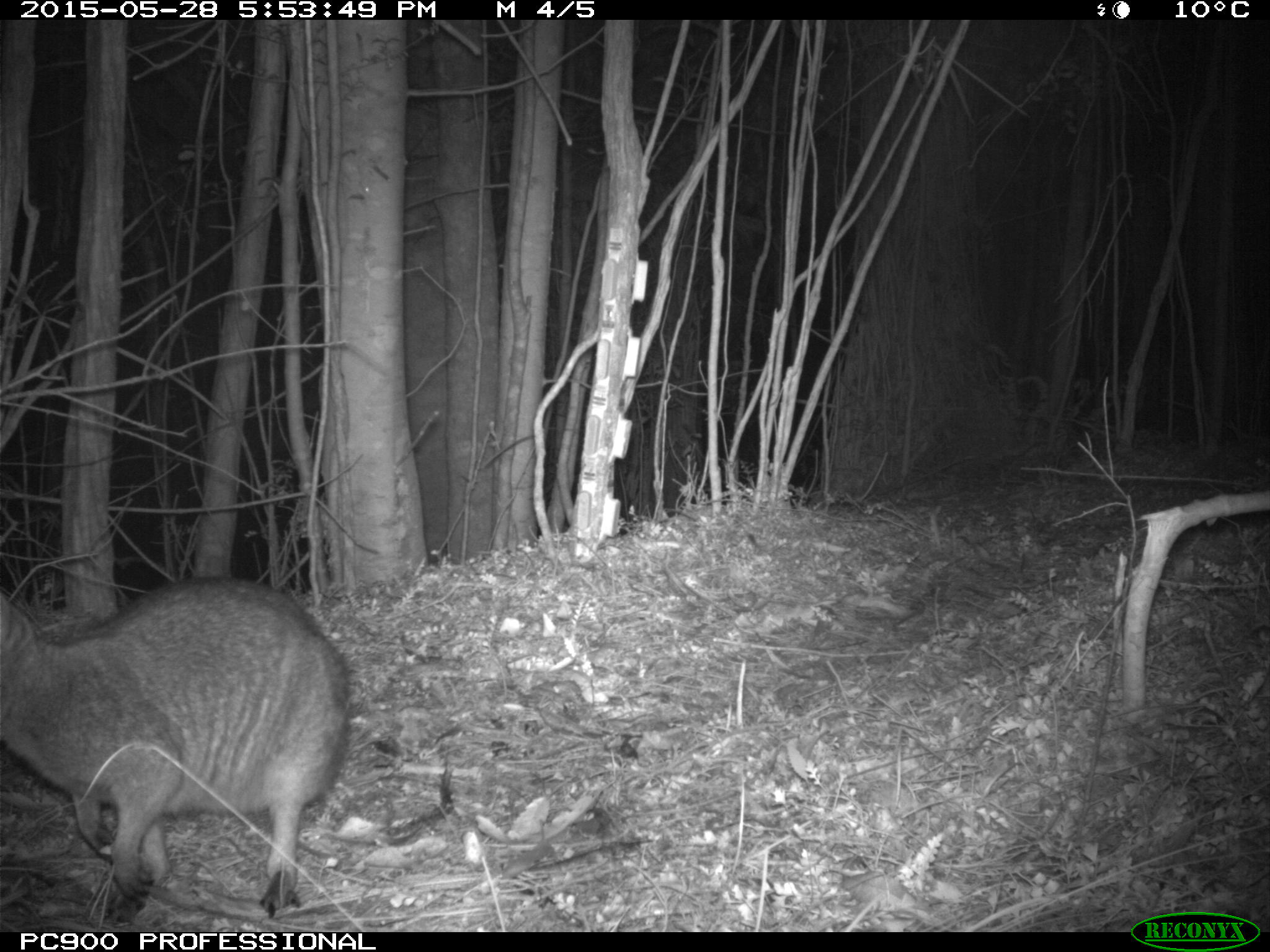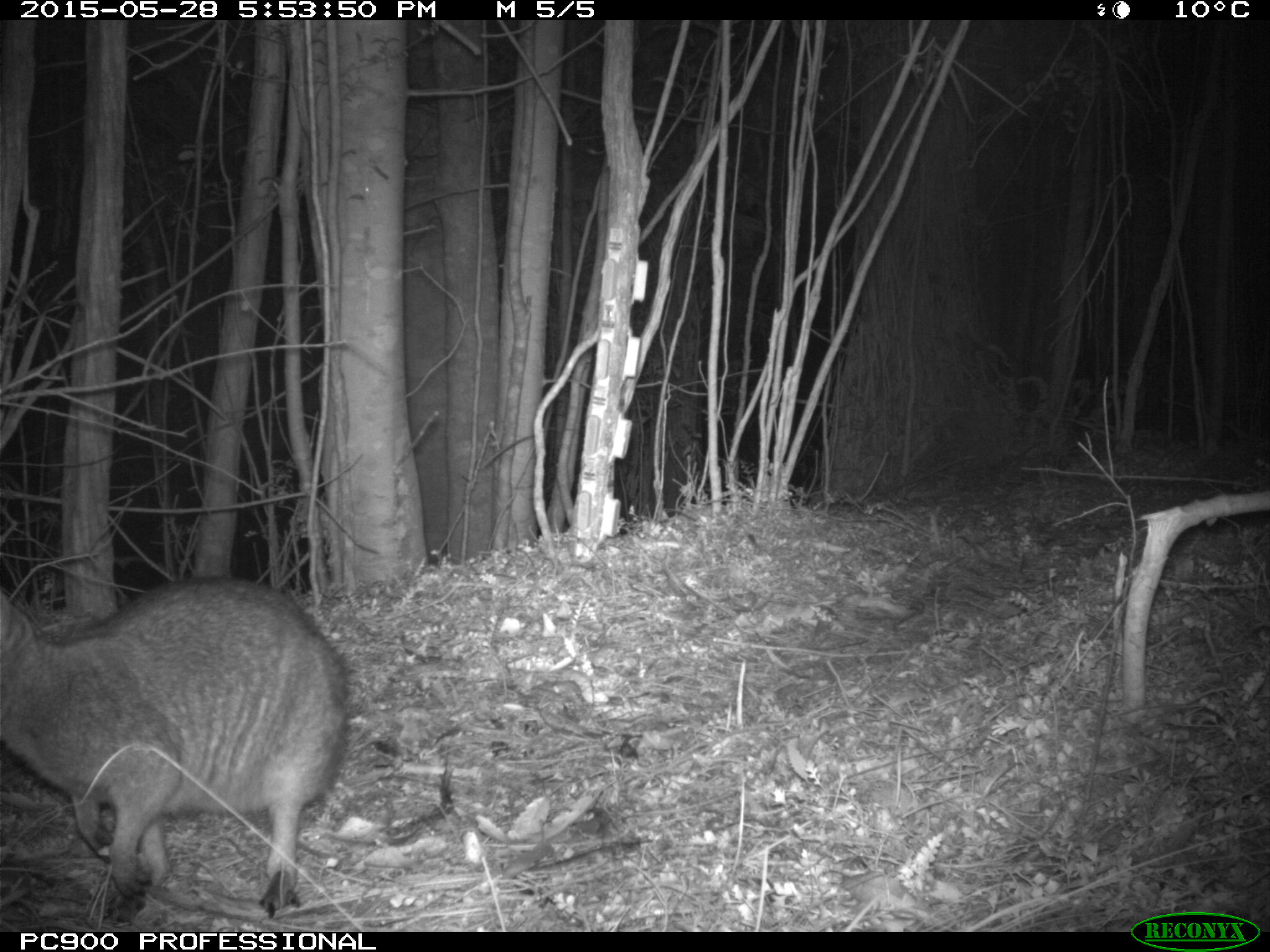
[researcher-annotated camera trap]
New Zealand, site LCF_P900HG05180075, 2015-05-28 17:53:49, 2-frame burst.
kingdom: Animalia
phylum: Chordata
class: Mammalia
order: Diprotodontia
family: Macropodidae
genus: Notamacropus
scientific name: Notamacropus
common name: wallaby